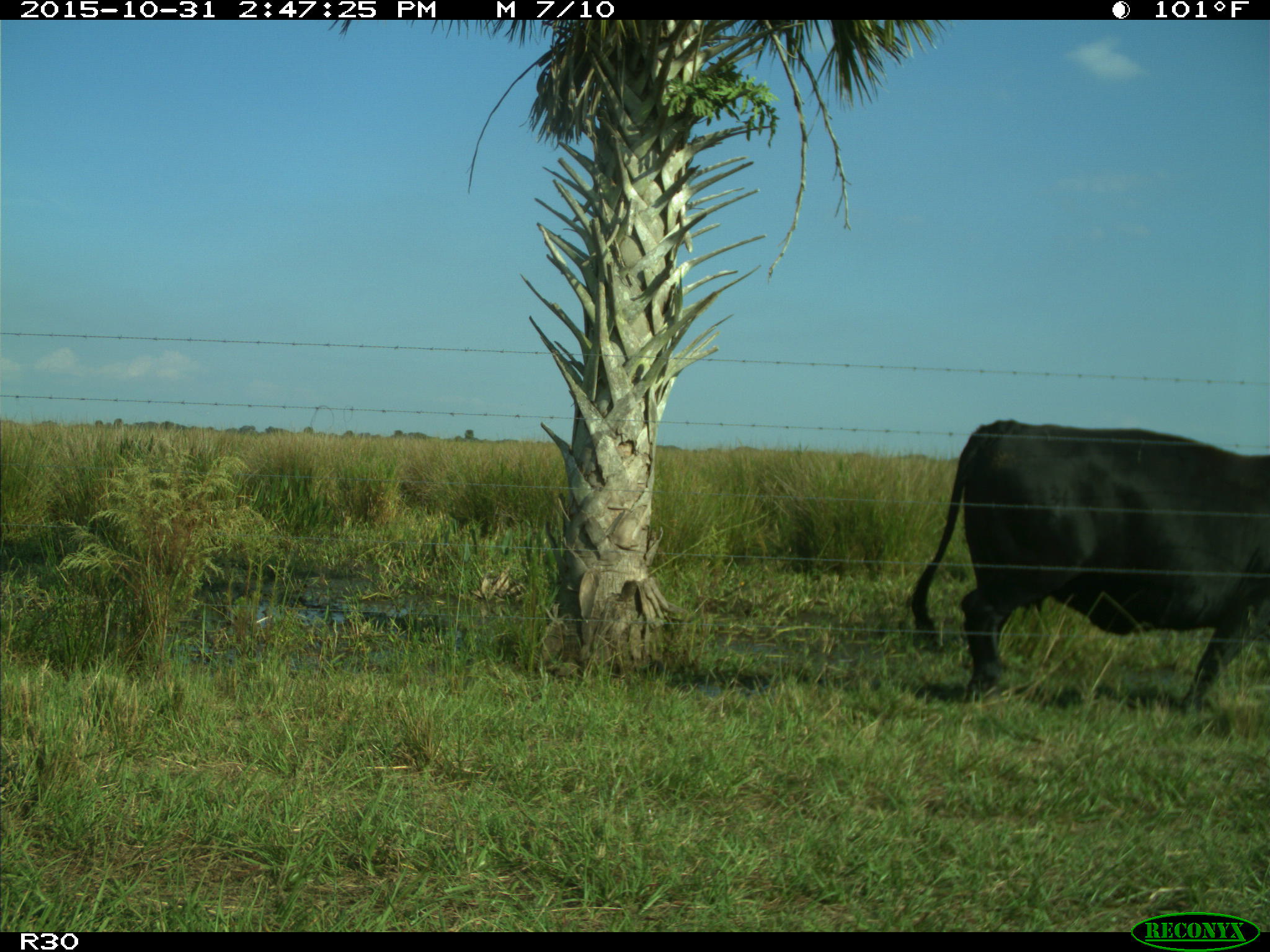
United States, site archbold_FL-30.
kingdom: Animalia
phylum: Chordata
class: Mammalia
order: Artiodactyla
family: Bovidae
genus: Bos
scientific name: Bos taurus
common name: domestic cow